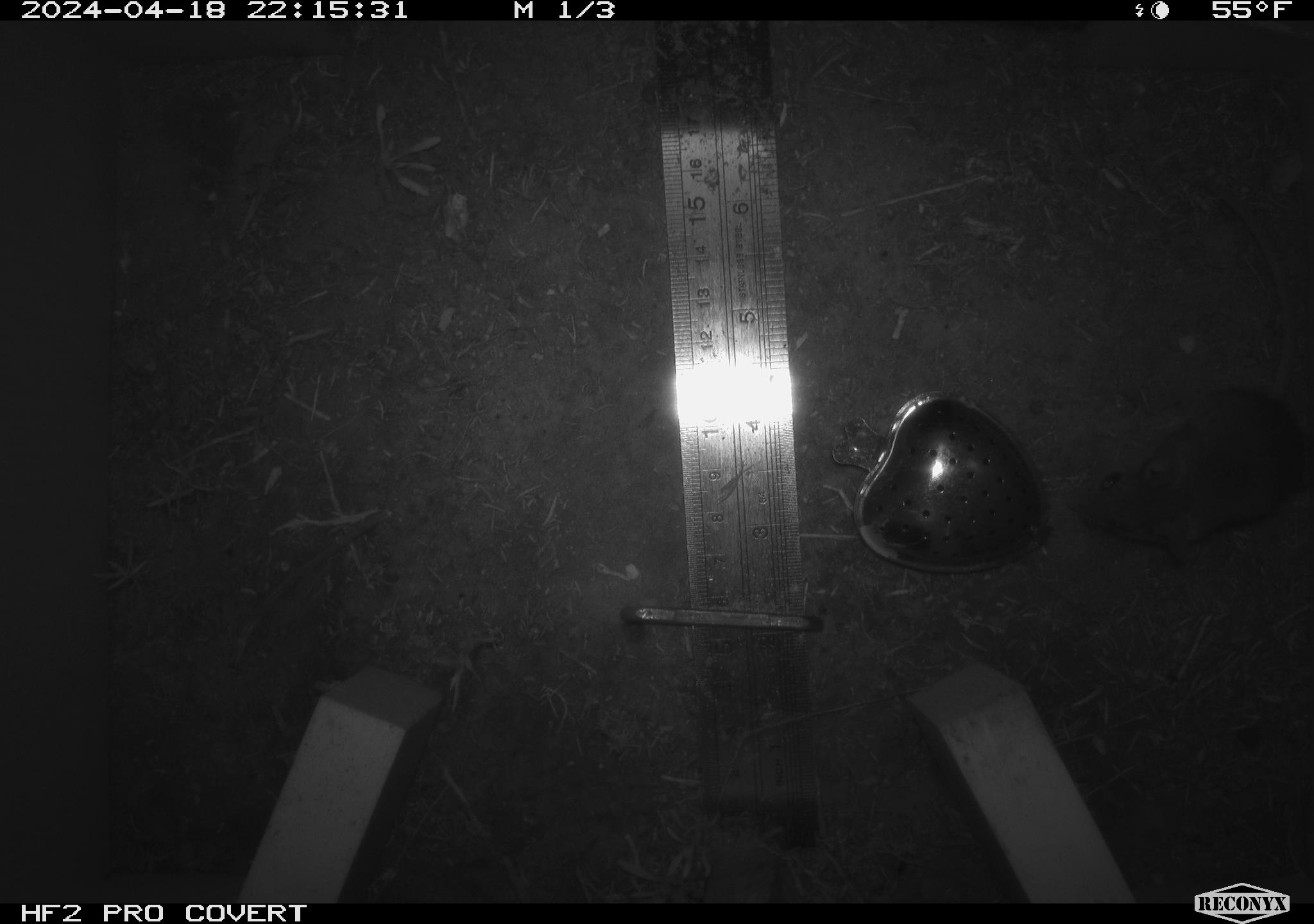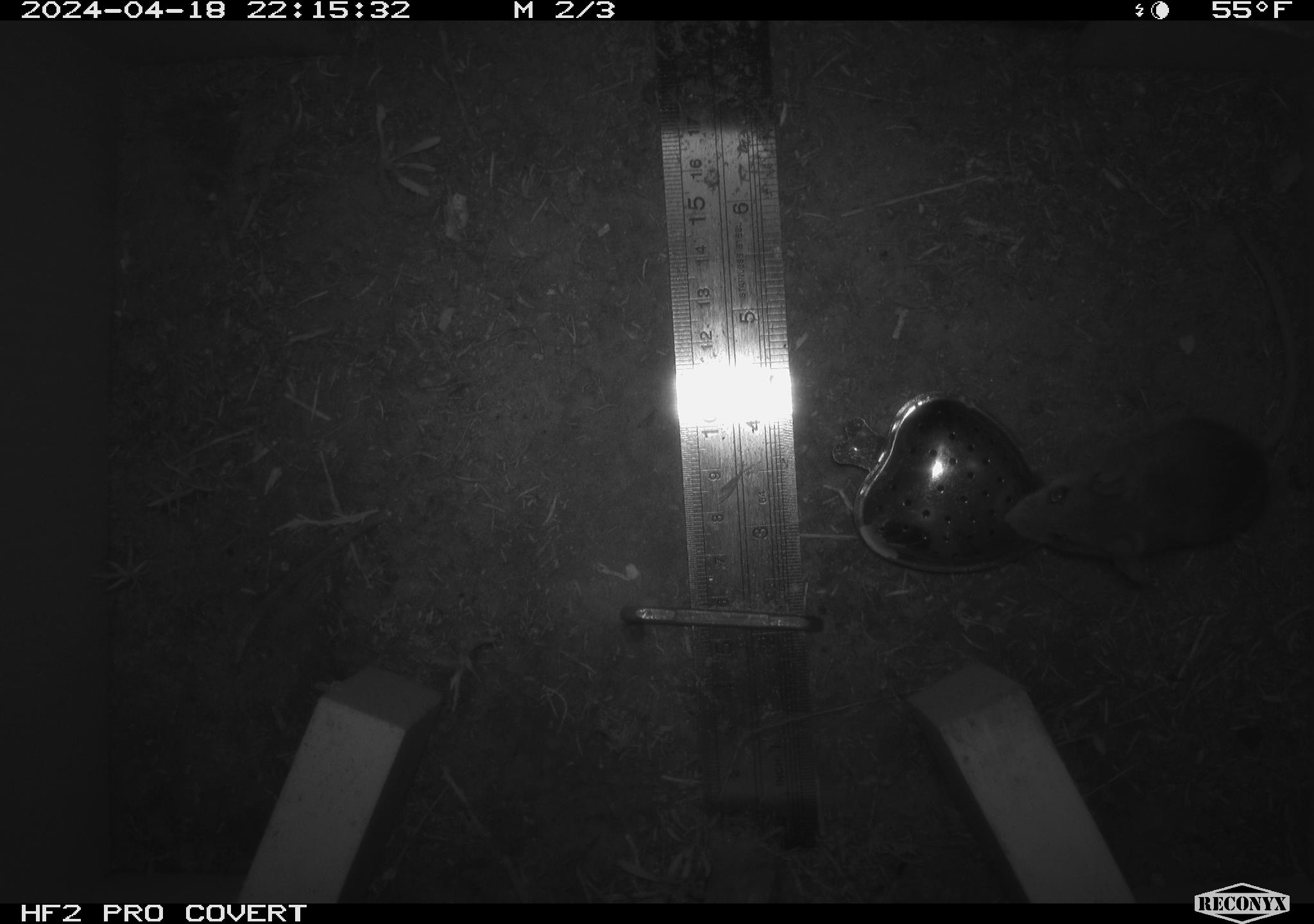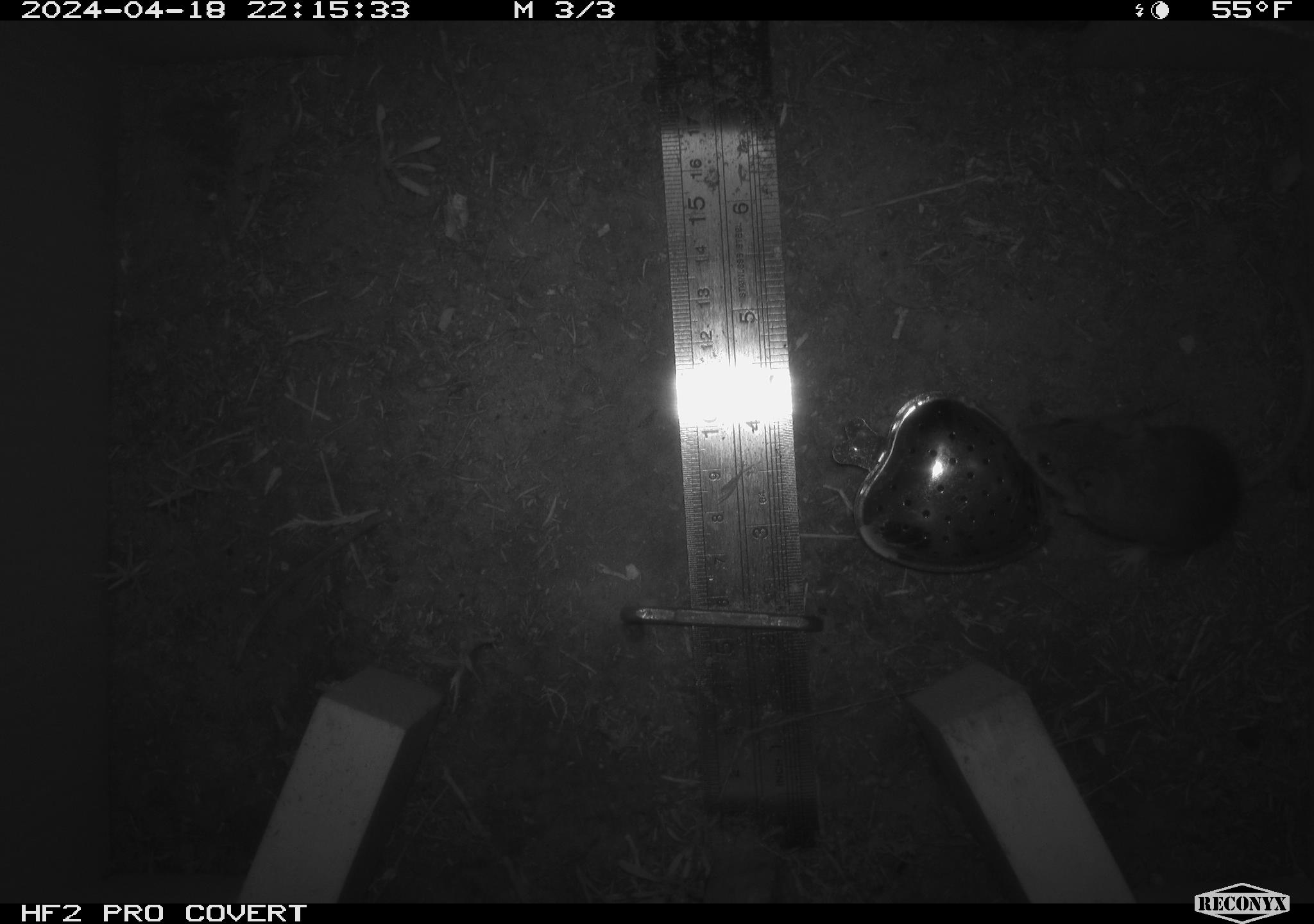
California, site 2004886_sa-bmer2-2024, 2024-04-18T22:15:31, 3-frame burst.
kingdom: Animalia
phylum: Chordata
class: Mammalia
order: Rodentia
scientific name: Rodentia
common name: mouse species